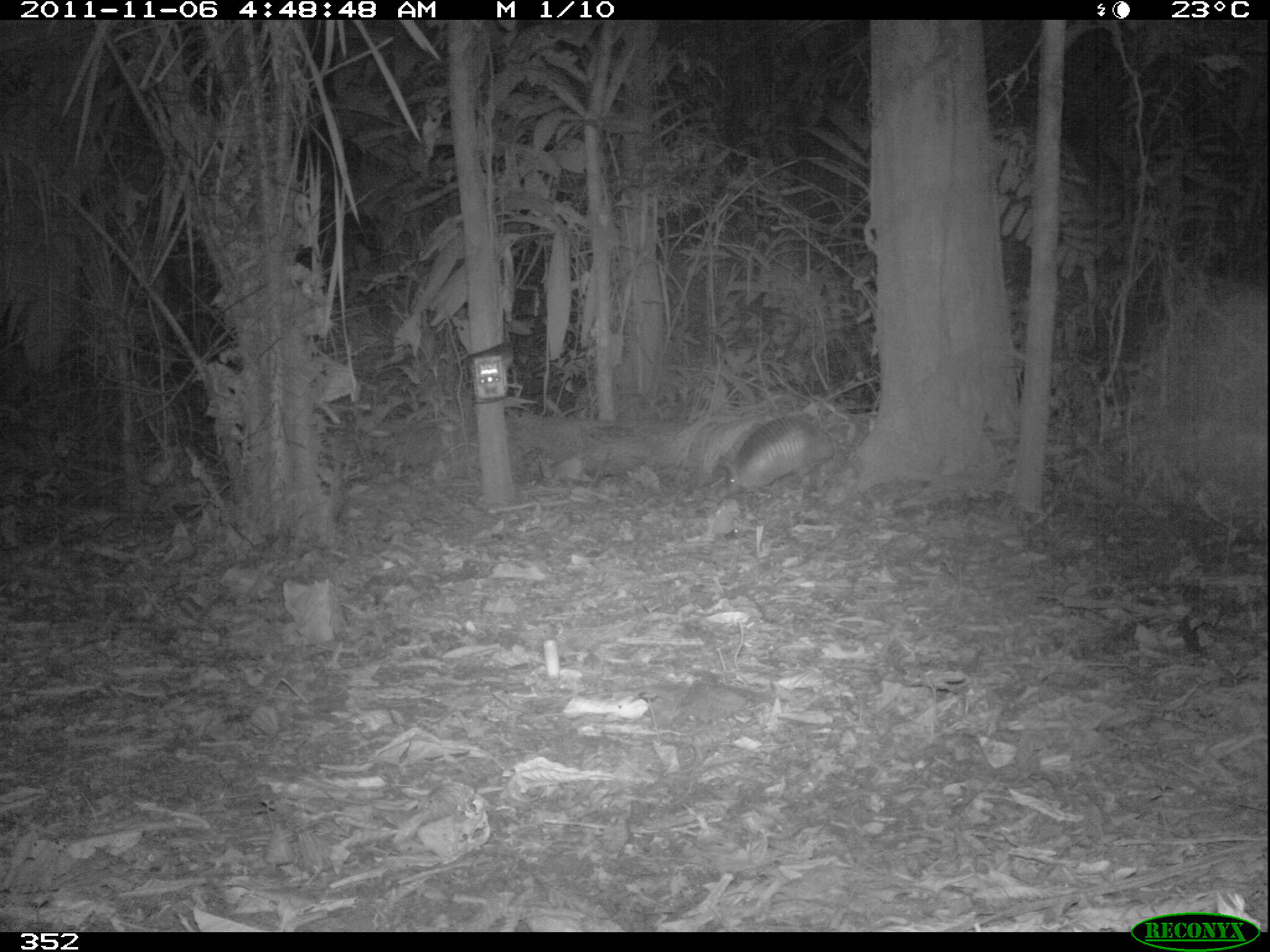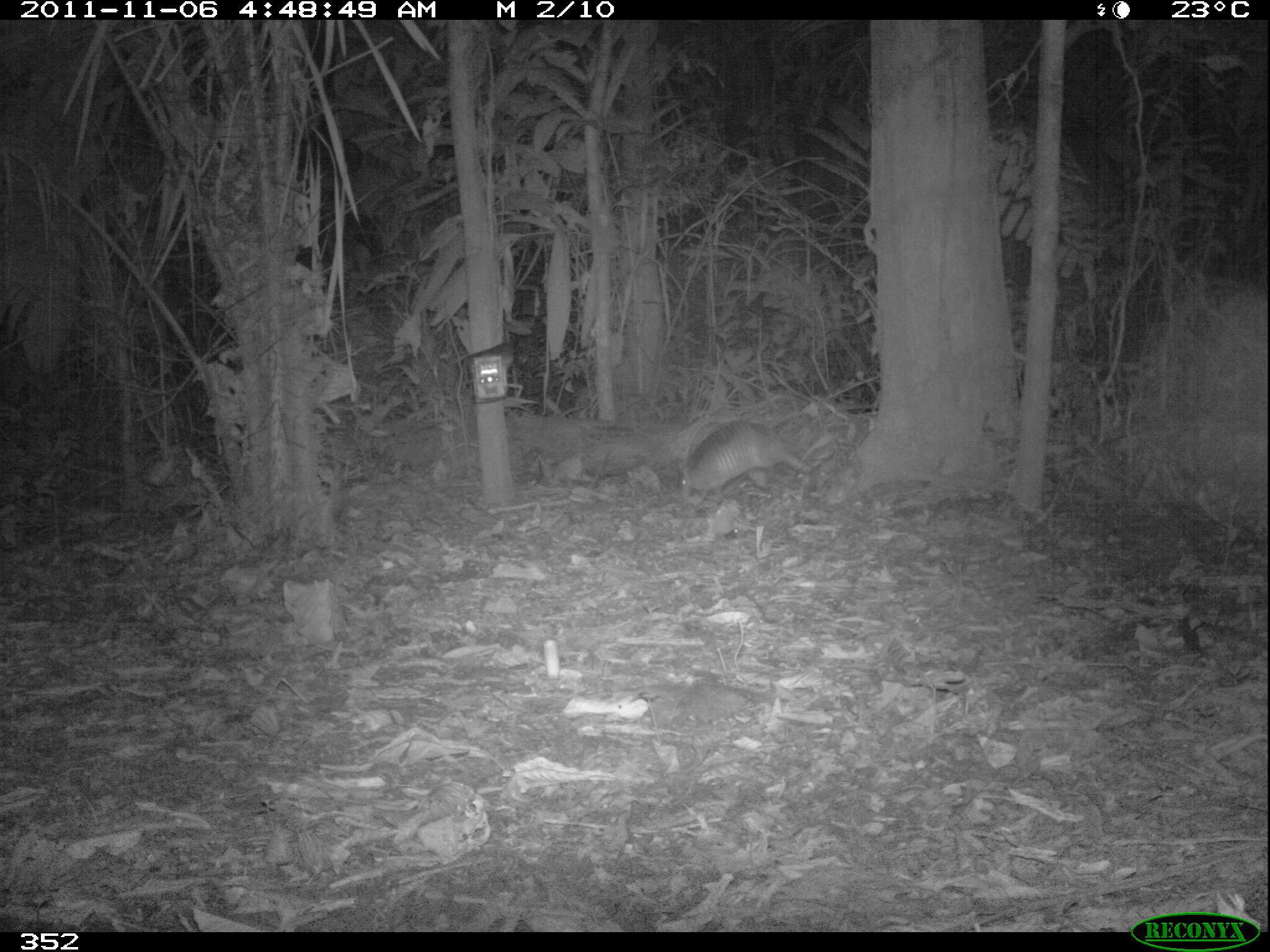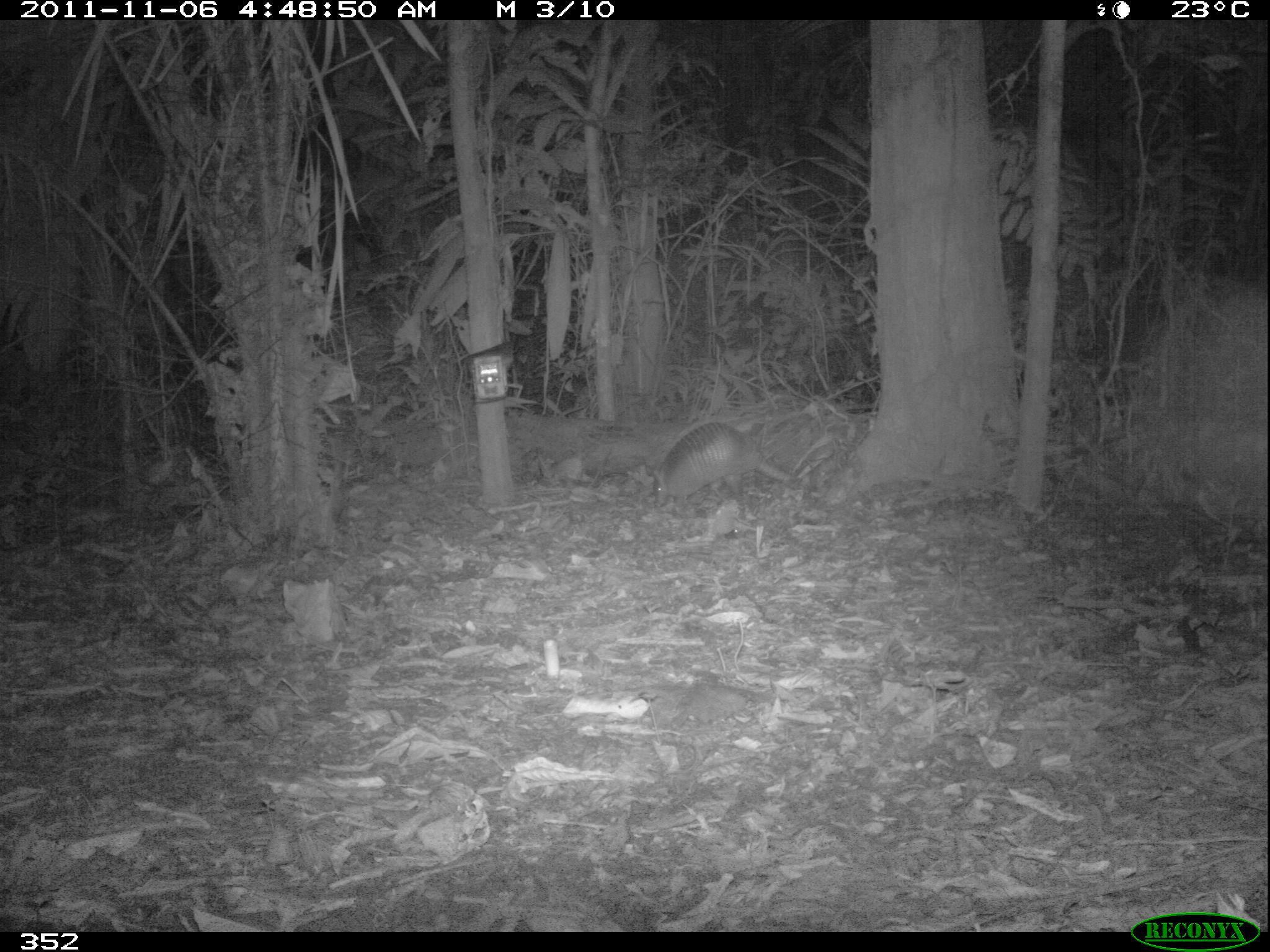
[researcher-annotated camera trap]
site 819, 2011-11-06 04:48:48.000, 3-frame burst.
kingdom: Animalia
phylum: Chordata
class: Mammalia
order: Cingulata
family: Dasypodidae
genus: Dasypus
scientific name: Dasypus novemcinctus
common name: nine-banded armadillo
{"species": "Dasypus novemcinctus (nine-banded armadillo)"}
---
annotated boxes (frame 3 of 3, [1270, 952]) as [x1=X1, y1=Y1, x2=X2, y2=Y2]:
dasypus novemcinctus: [x1=648, y1=421, x2=790, y2=505]